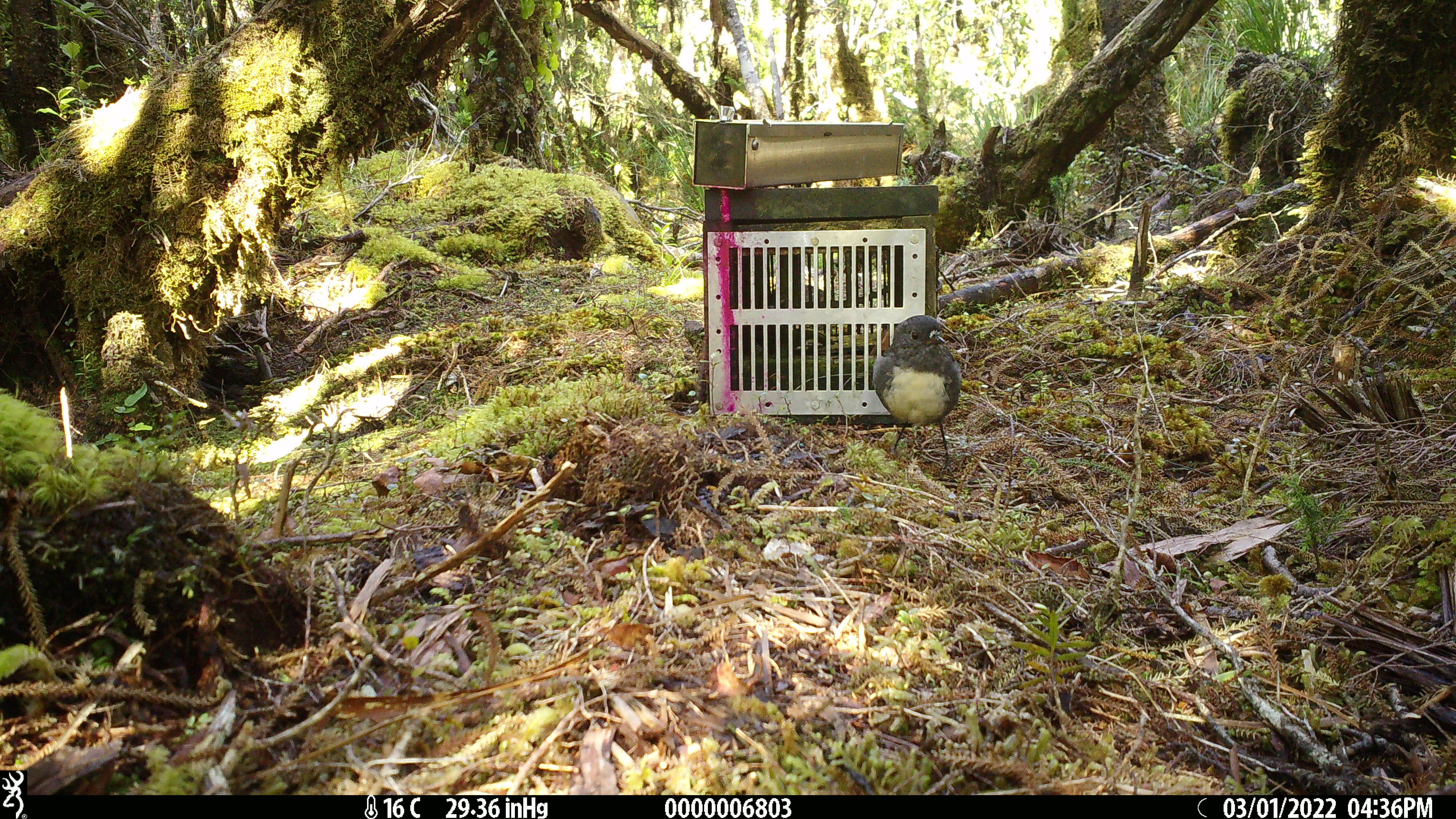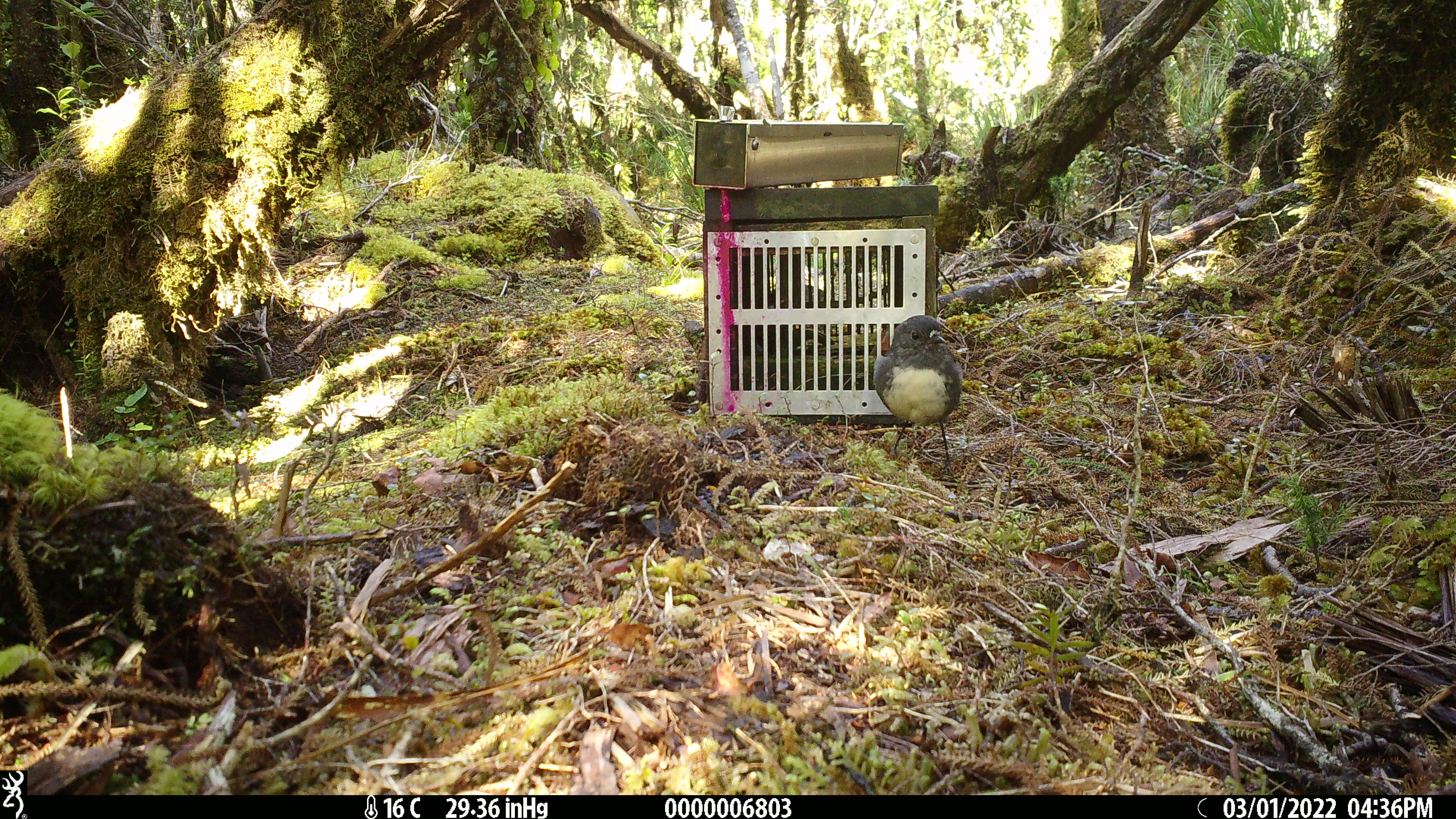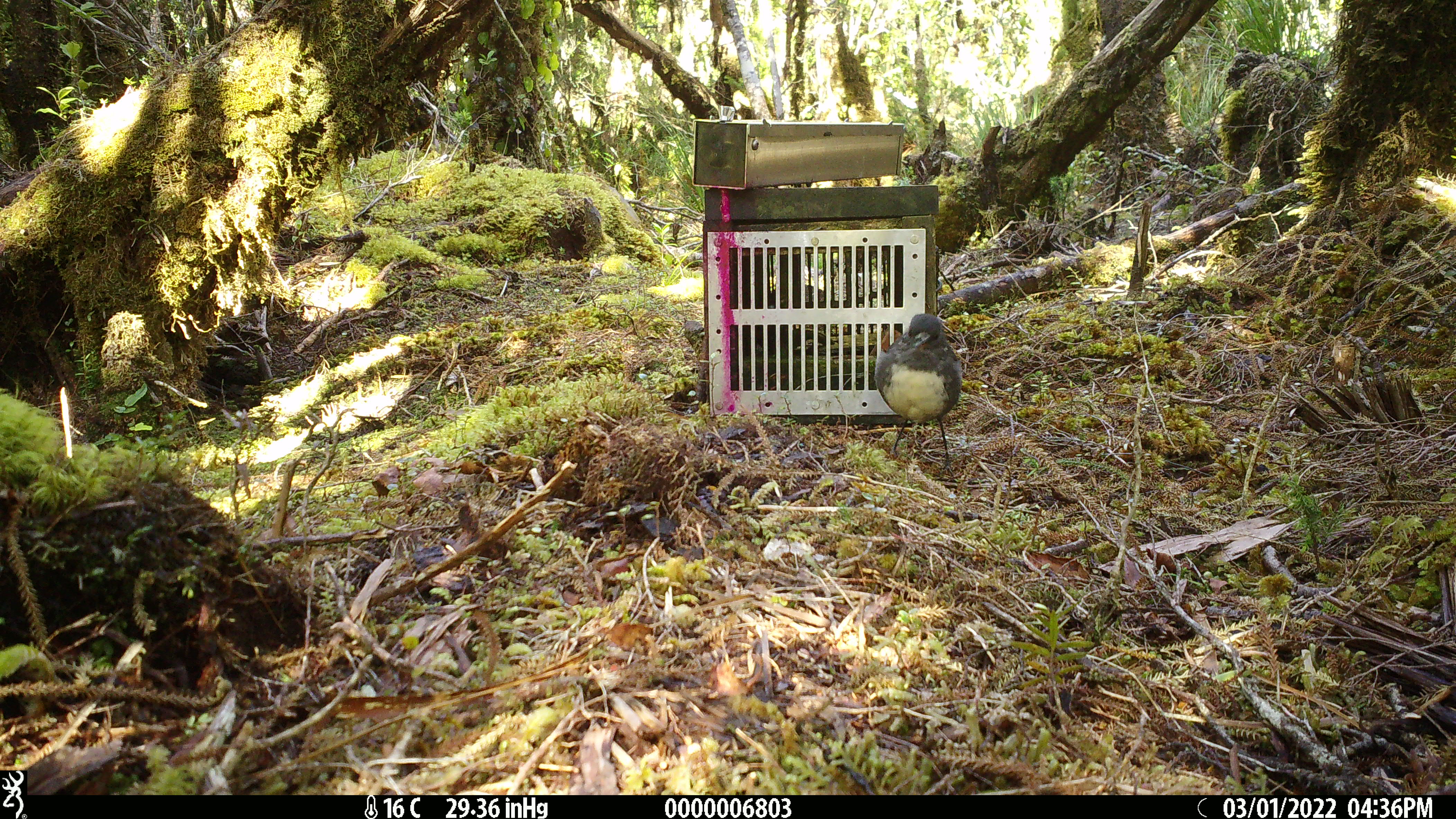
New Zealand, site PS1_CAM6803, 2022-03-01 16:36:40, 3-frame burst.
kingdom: Animalia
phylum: Chordata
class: Aves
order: Passeriformes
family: Petroicidae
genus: Petroica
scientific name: Petroica australis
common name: new zealand robin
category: robin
Robin (new zealand robin) (Petroica australis).